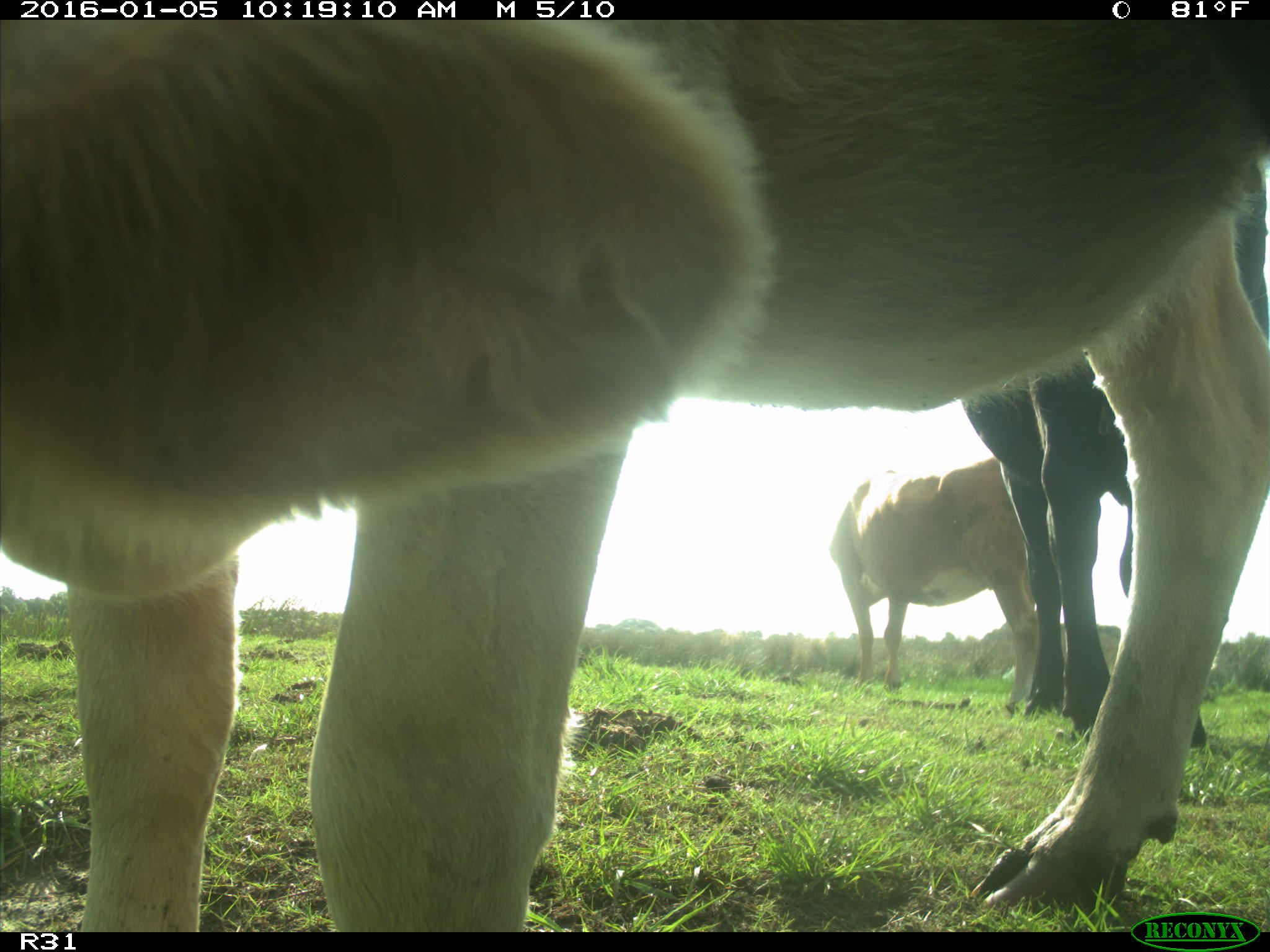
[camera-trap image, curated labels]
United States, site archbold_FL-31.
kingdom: Animalia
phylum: Chordata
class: Mammalia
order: Artiodactyla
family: Bovidae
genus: Bos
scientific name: Bos taurus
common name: domestic cow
Bos taurus (domestic cow).